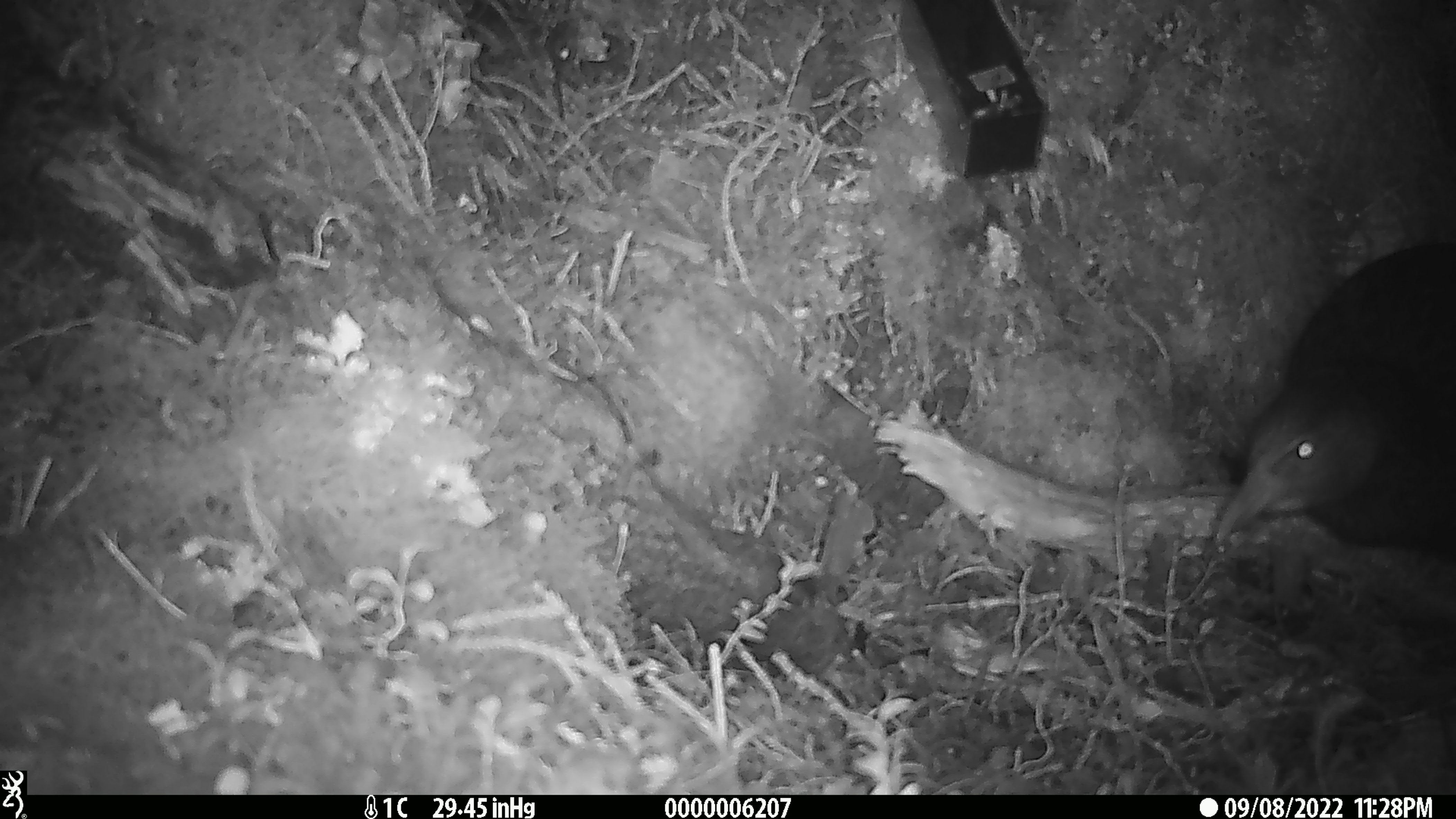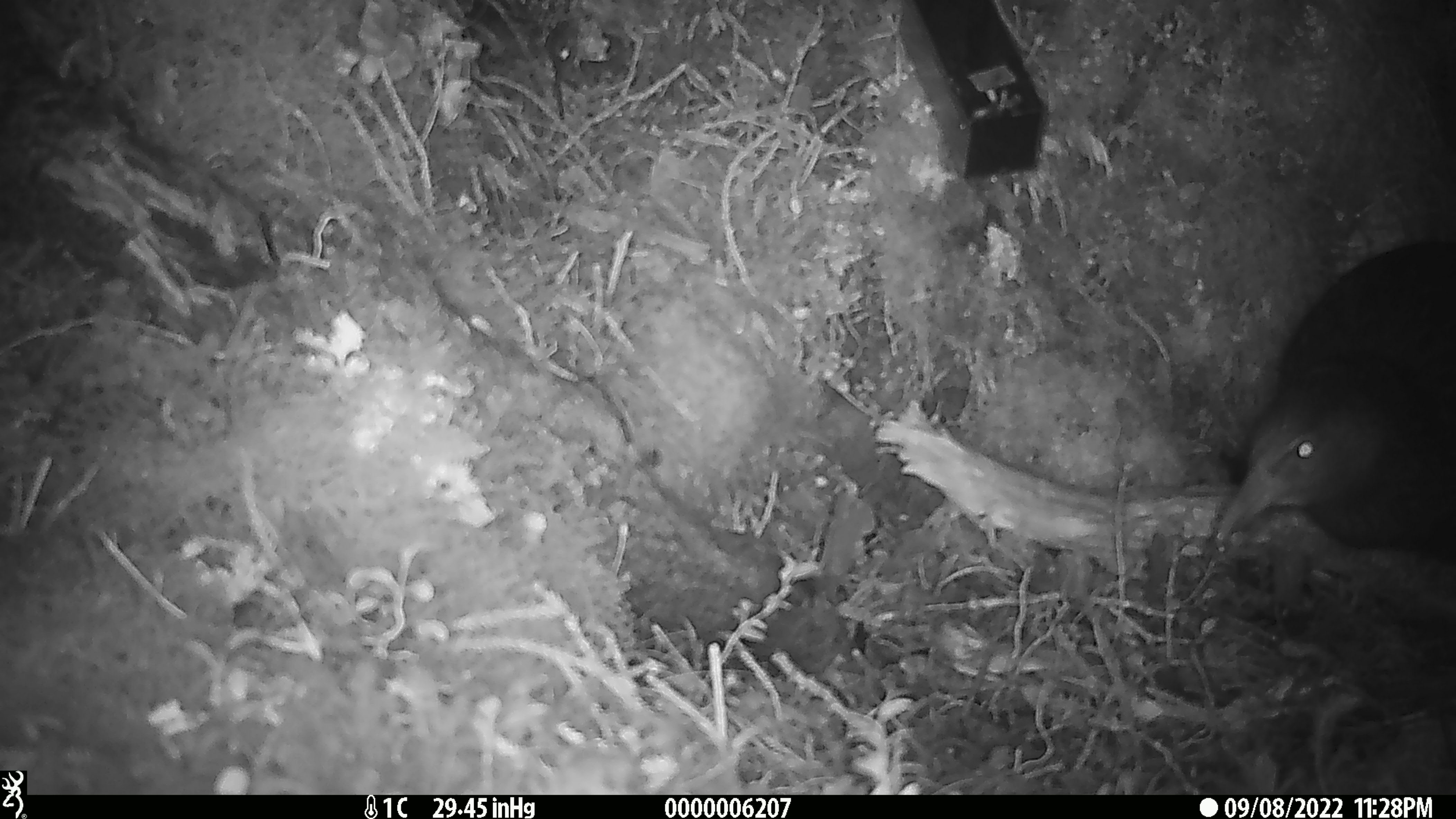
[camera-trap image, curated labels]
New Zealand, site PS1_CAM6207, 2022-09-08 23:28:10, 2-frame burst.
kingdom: Animalia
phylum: Chordata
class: Aves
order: Gruiformes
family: Rallidae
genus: Gallirallus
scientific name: Gallirallus australis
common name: weka